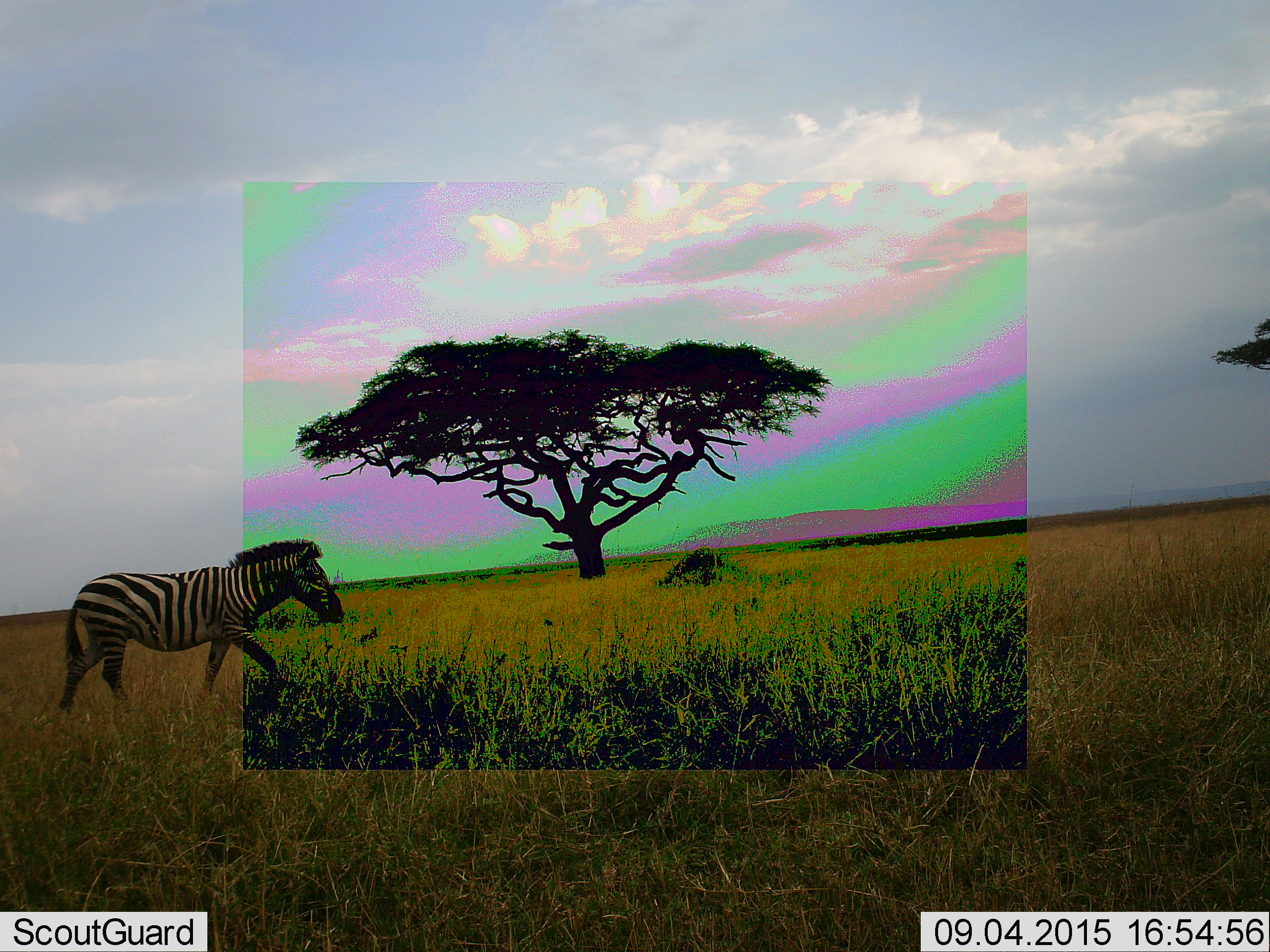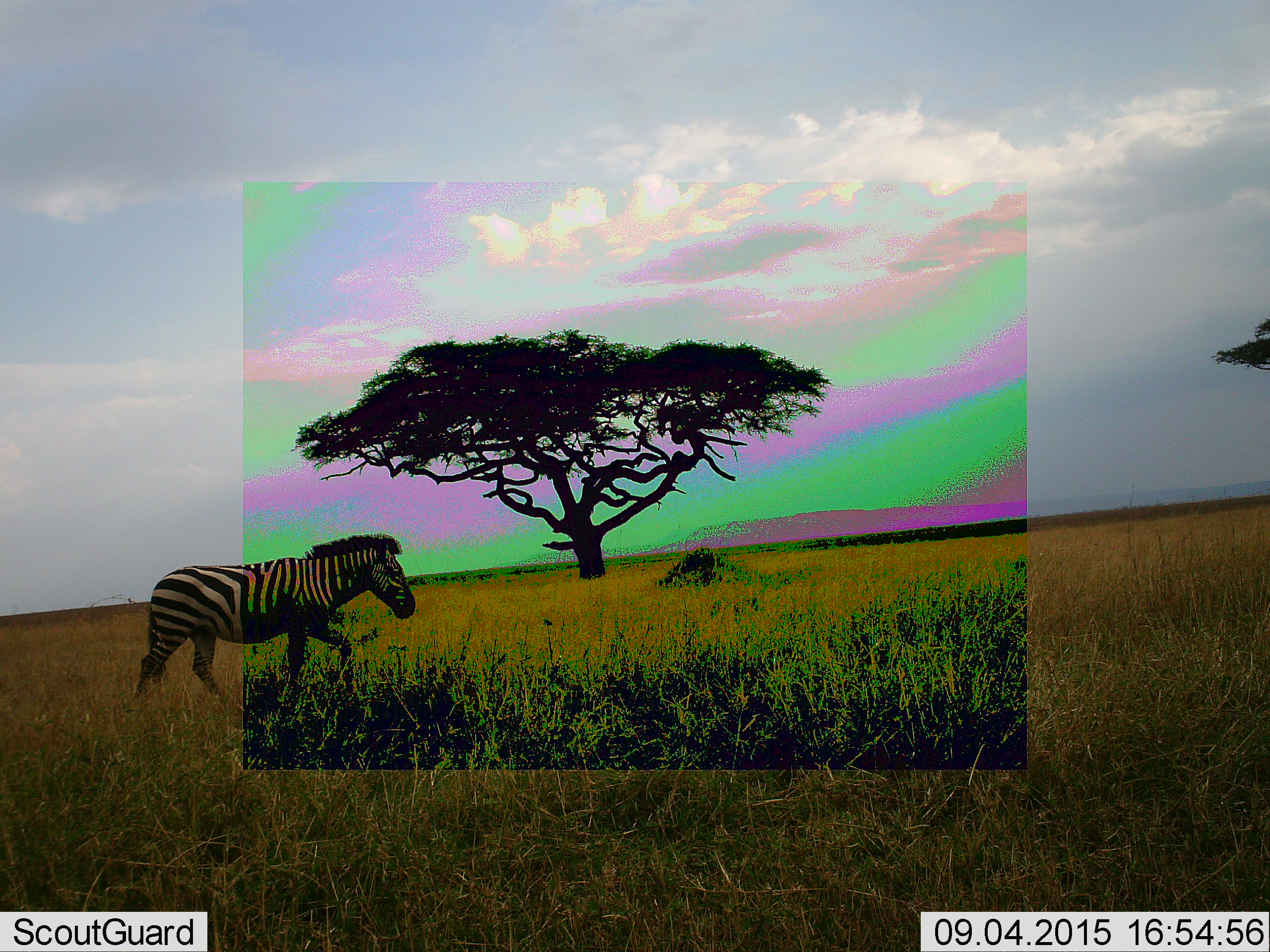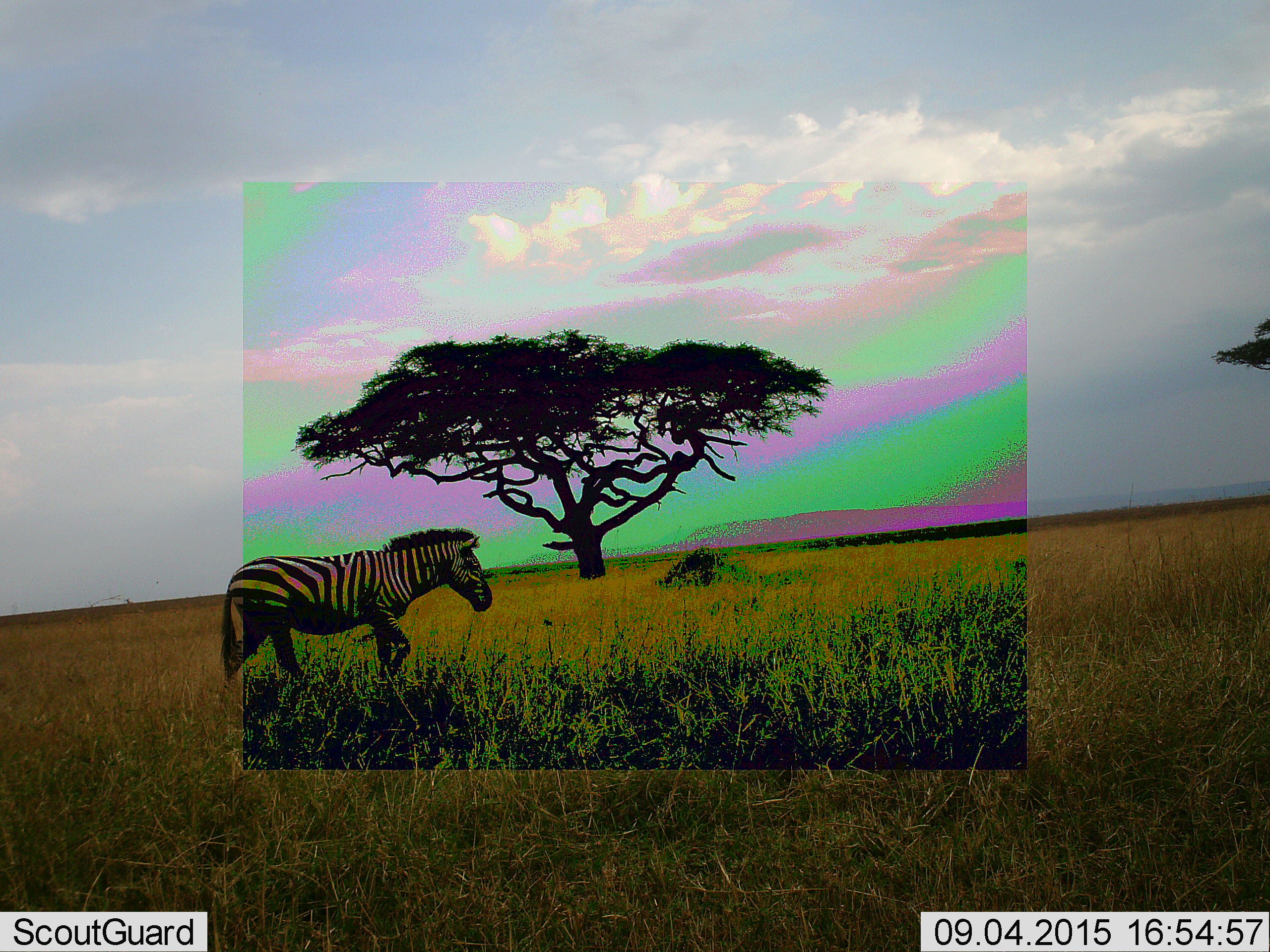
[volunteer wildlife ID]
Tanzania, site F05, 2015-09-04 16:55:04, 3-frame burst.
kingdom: Animalia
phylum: Chordata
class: Mammalia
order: Perissodactyla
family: Equidae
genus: Equus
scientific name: Equus quagga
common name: plains zebra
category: zebra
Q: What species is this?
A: Zebra (plains zebra) (Equus quagga).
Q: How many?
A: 1.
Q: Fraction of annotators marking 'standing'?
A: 0%.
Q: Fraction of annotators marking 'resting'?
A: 0%.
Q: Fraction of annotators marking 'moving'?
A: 100%.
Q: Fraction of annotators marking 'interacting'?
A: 0%.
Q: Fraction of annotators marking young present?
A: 0%.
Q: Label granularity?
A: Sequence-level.